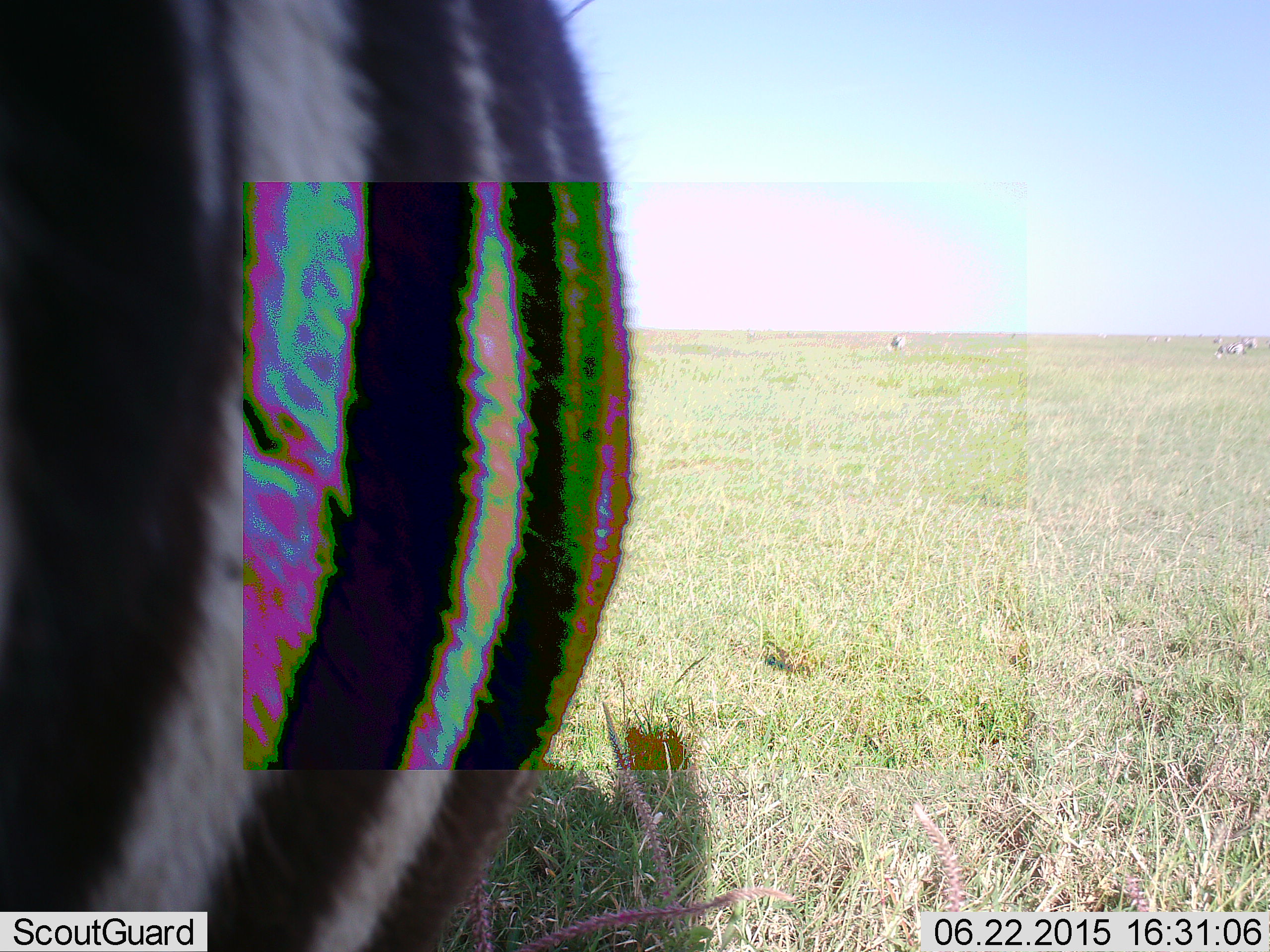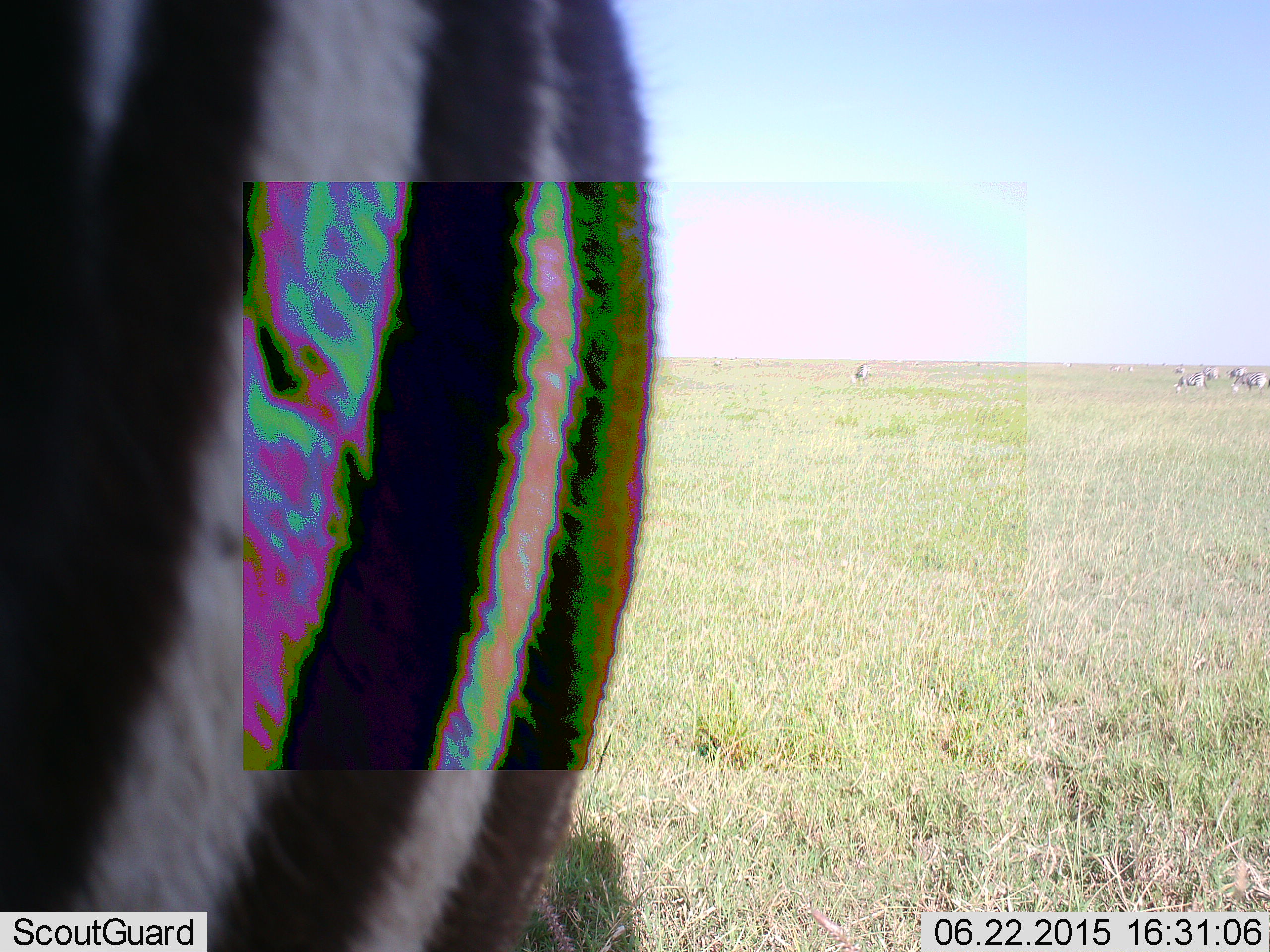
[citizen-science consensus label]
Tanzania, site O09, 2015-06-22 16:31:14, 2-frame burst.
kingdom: Animalia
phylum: Chordata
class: Mammalia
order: Perissodactyla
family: Equidae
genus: Equus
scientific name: Equus quagga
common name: plains zebra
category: zebra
Zebra (plains zebra) (Equus quagga), count 1. Behavior (volunteer vote fractions): standing 82%, resting 0%, moving 36%, interacting 0%. Young present (vote fraction): 0%. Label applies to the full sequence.